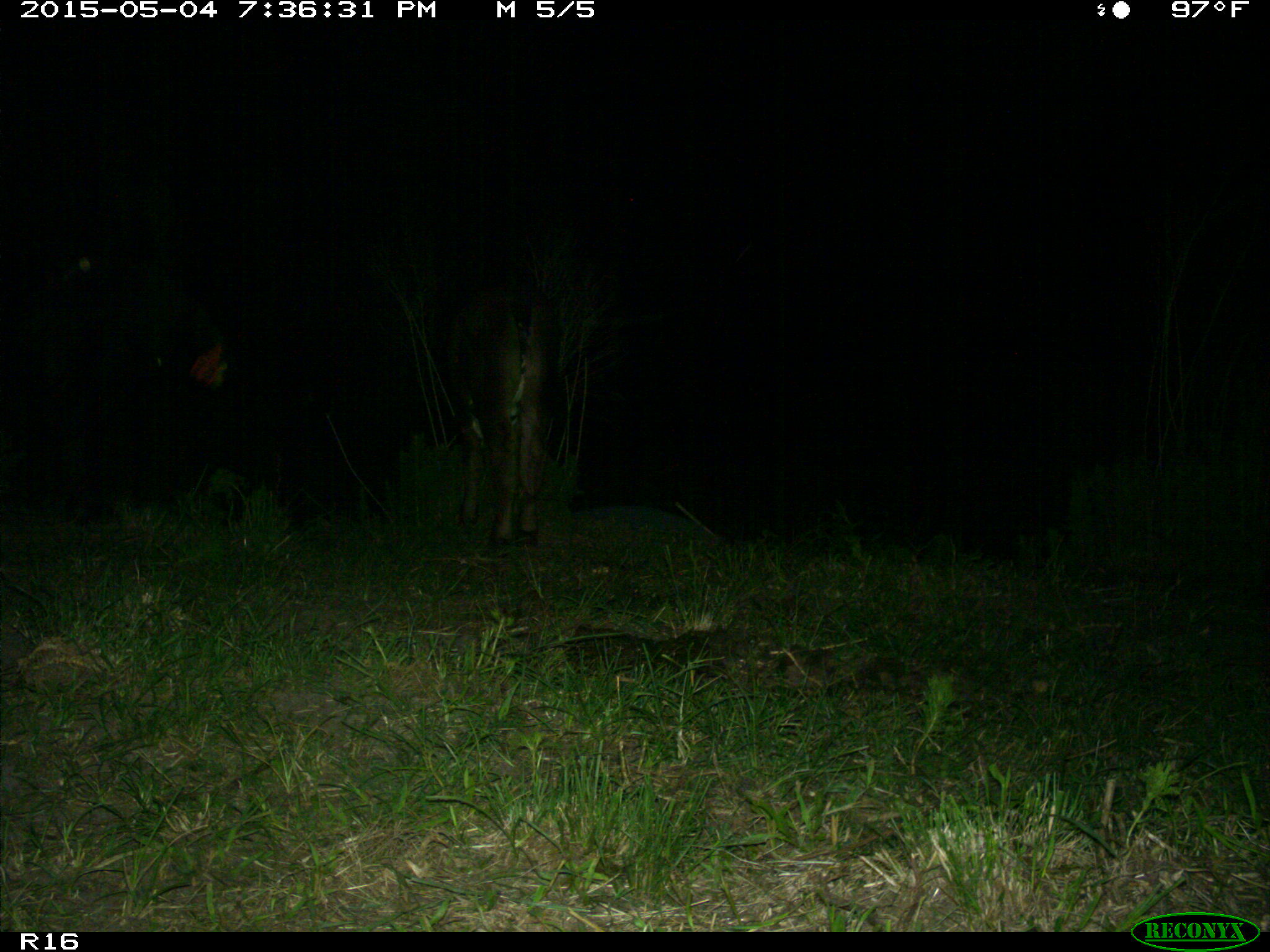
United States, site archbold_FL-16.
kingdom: Animalia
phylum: Chordata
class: Mammalia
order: Artiodactyla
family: Bovidae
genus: Bos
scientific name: Bos taurus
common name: domestic cow